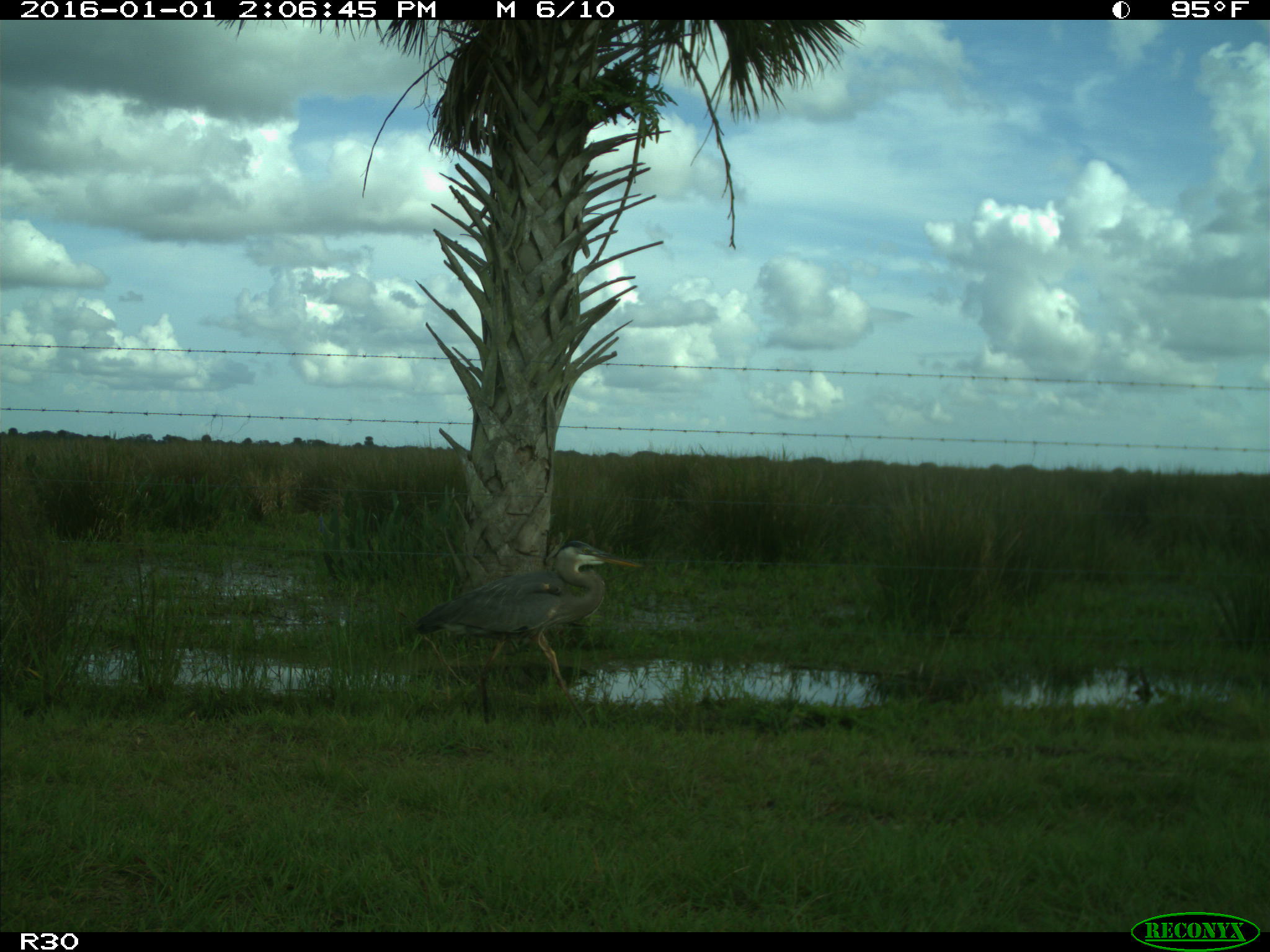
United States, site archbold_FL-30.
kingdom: Animalia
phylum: Chordata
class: Aves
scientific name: Aves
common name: birds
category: unidentified bird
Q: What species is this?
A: Unidentified bird (birds) (Aves).